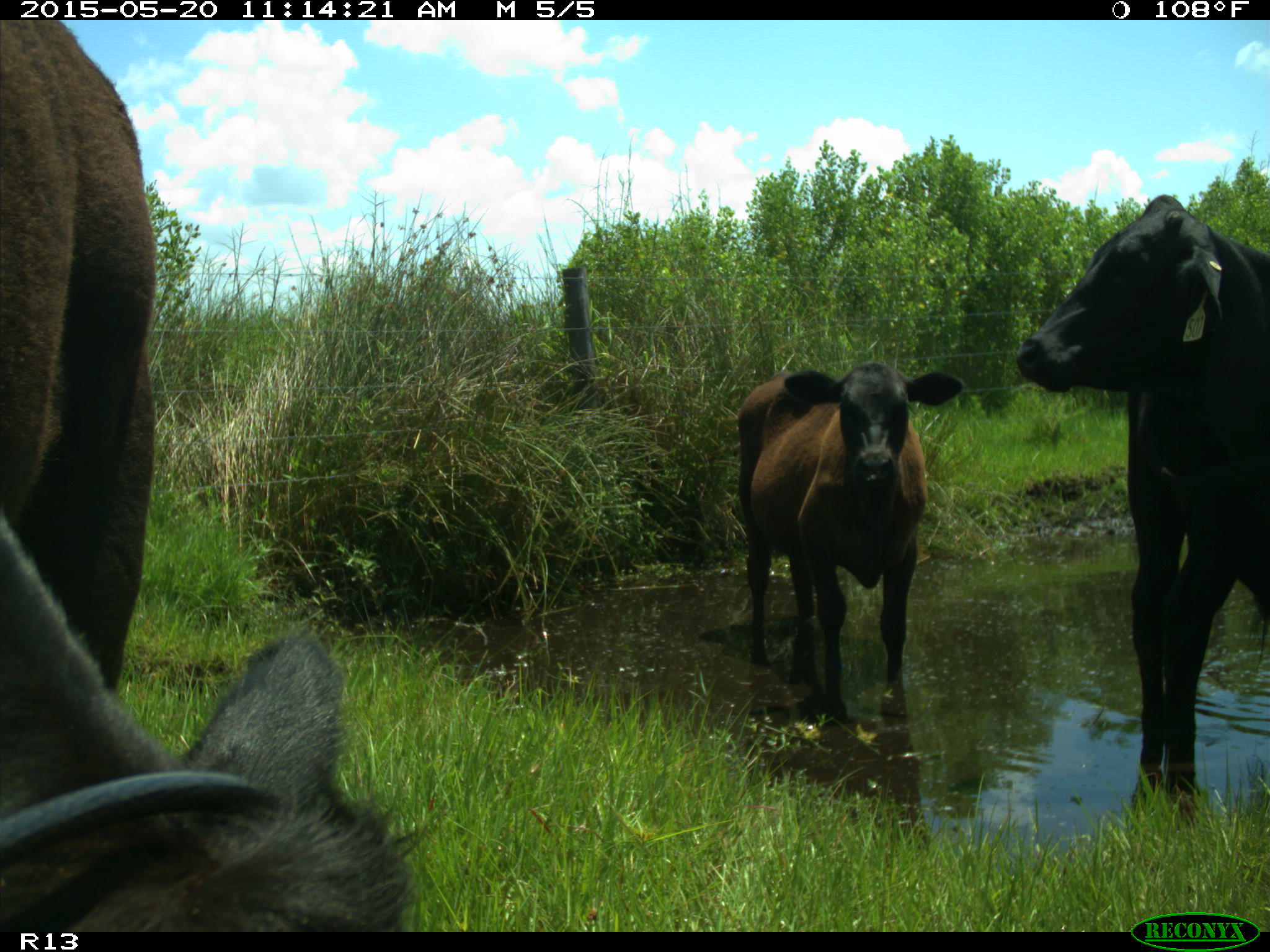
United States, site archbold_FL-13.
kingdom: Animalia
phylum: Chordata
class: Mammalia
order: Artiodactyla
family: Bovidae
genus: Bos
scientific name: Bos taurus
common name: domestic cow